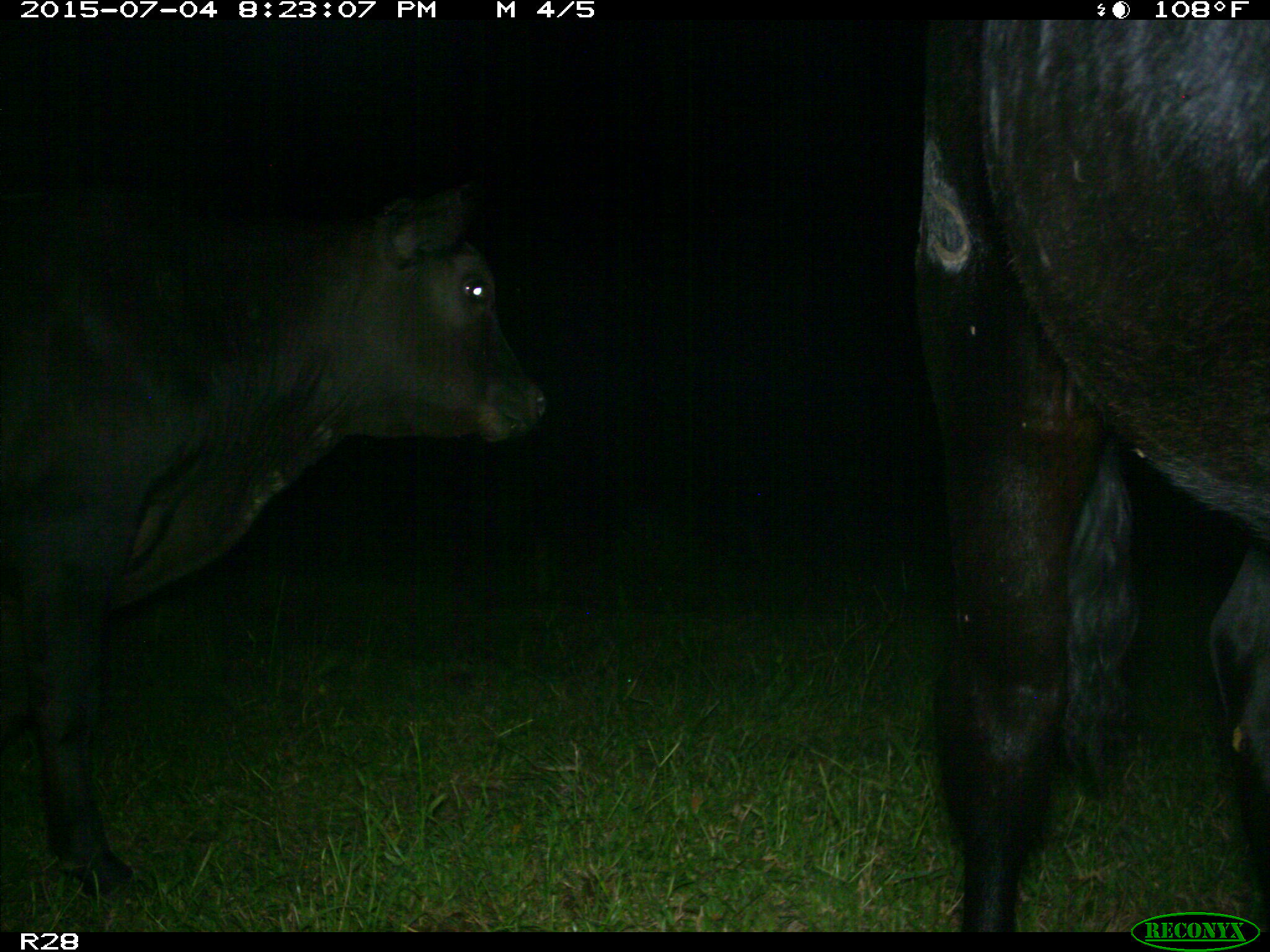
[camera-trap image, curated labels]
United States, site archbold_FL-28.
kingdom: Animalia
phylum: Chordata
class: Mammalia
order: Artiodactyla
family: Bovidae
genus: Bos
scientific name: Bos taurus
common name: domestic cow